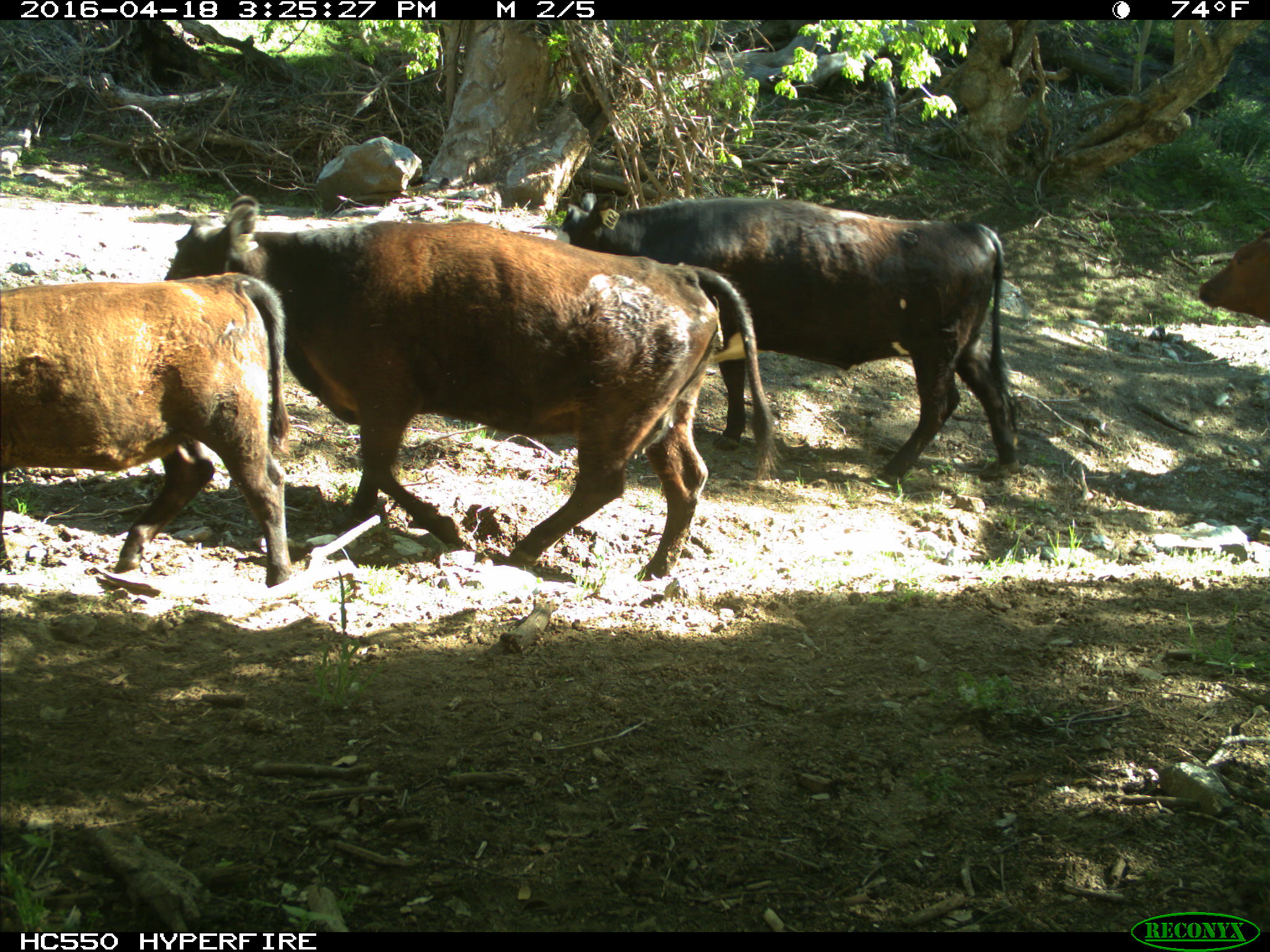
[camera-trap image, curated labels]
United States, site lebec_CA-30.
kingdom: Animalia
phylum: Chordata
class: Mammalia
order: Artiodactyla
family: Bovidae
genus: Bos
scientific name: Bos taurus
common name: domestic cow